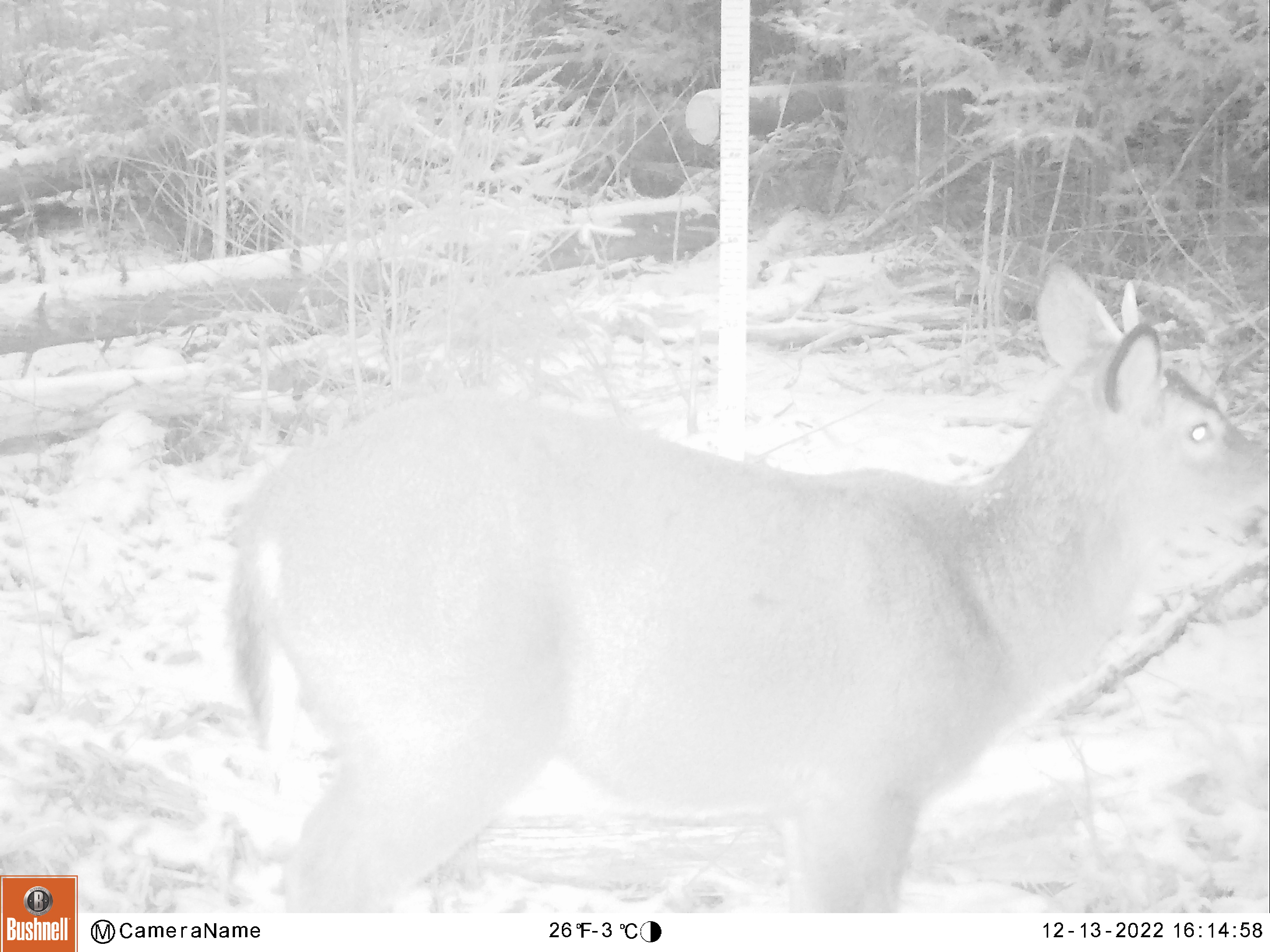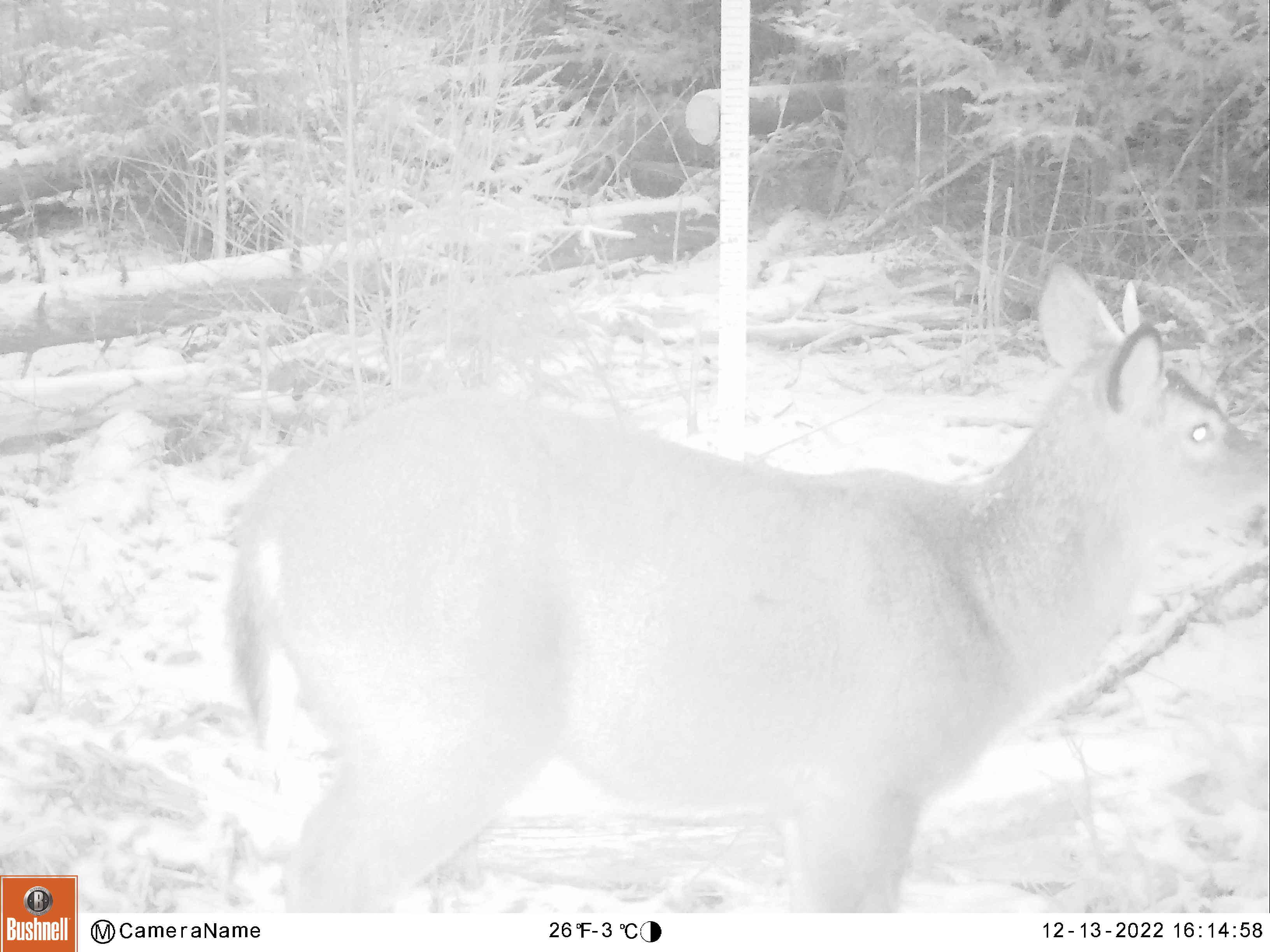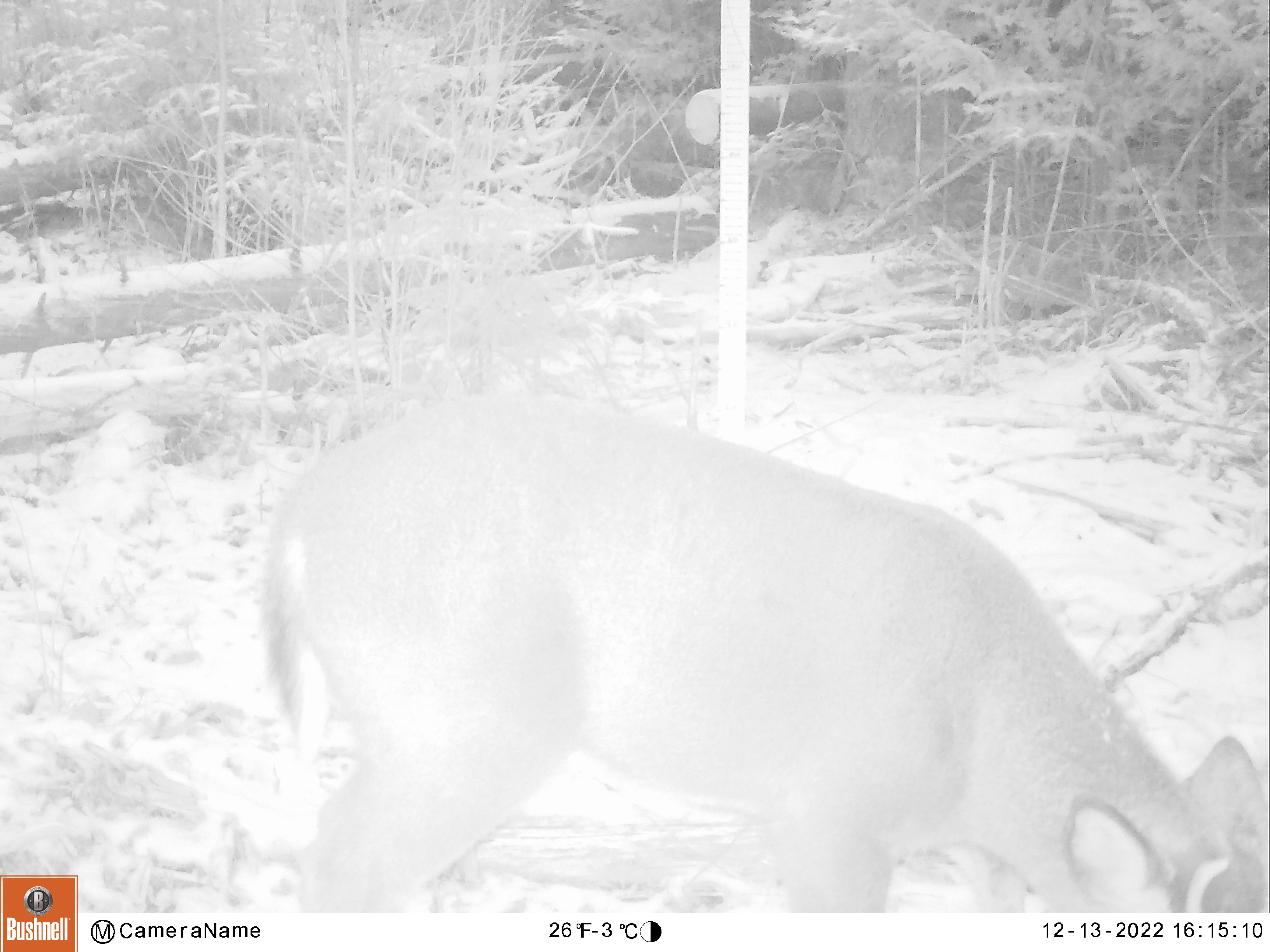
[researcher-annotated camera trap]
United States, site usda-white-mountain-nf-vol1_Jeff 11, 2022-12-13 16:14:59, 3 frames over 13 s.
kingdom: Animalia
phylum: Chordata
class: Mammalia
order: Artiodactyla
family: Cervidae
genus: Odocoileus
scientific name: Odocoileus virginianus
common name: white-tailed deer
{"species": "white-tailed deer (Odocoileus virginianus)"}